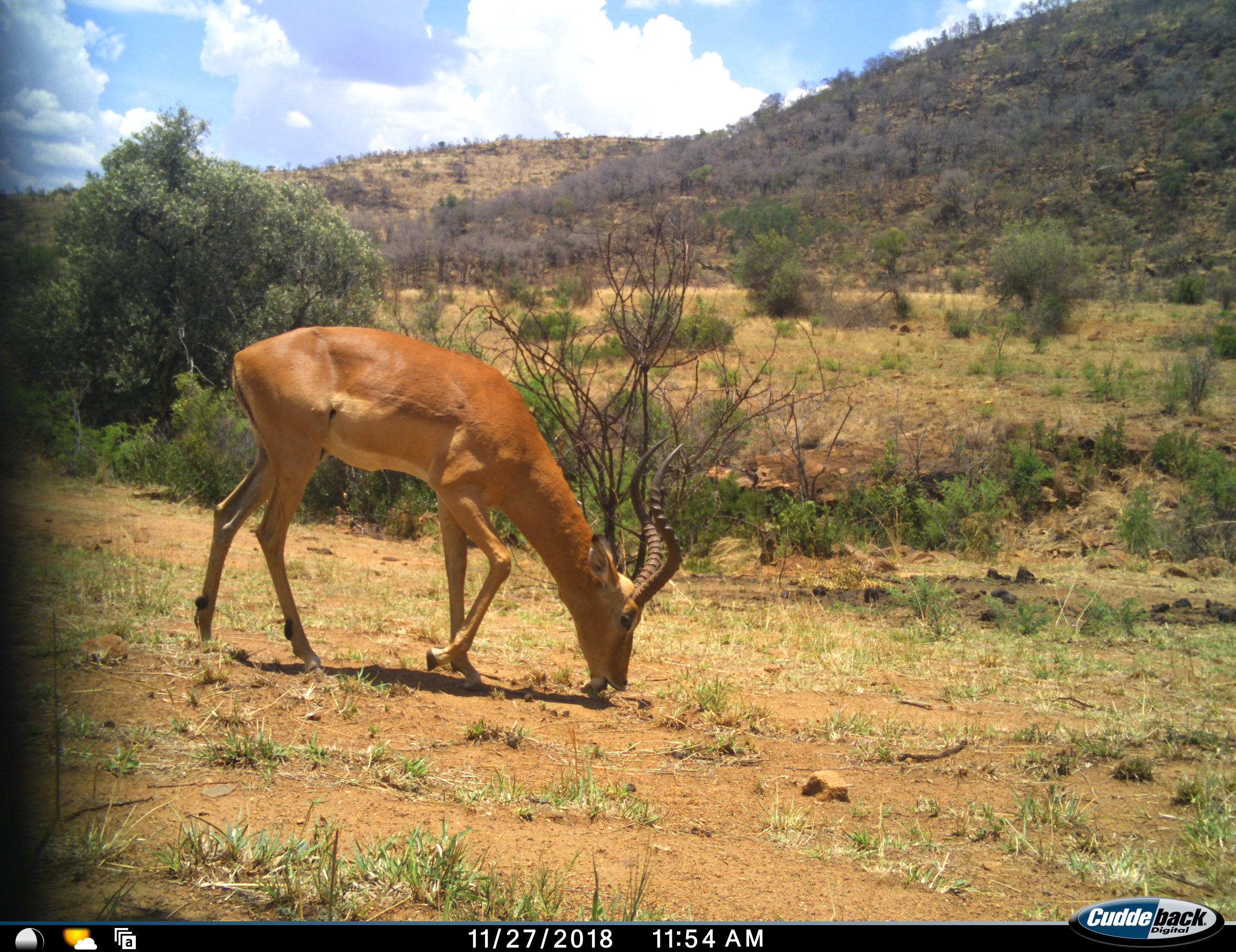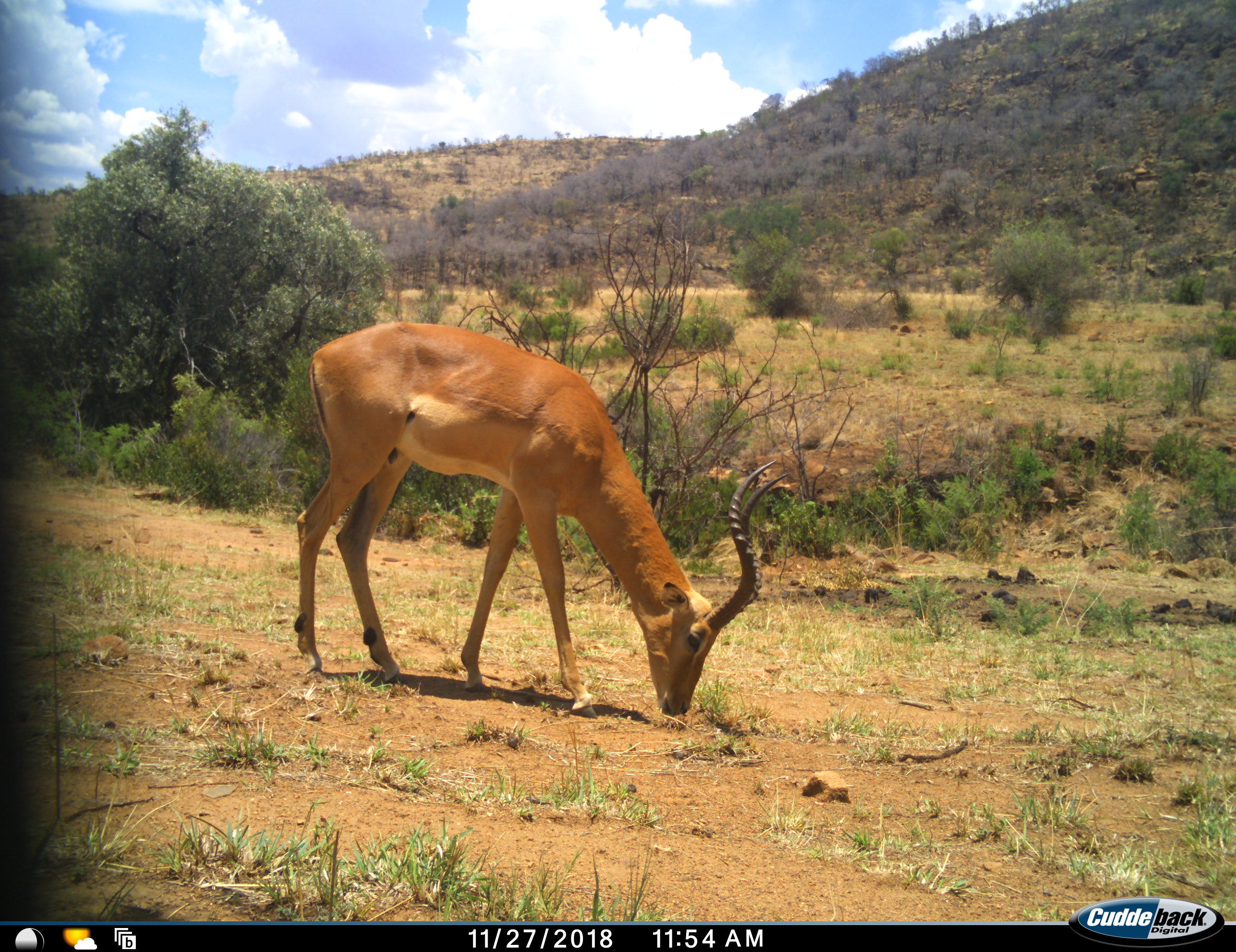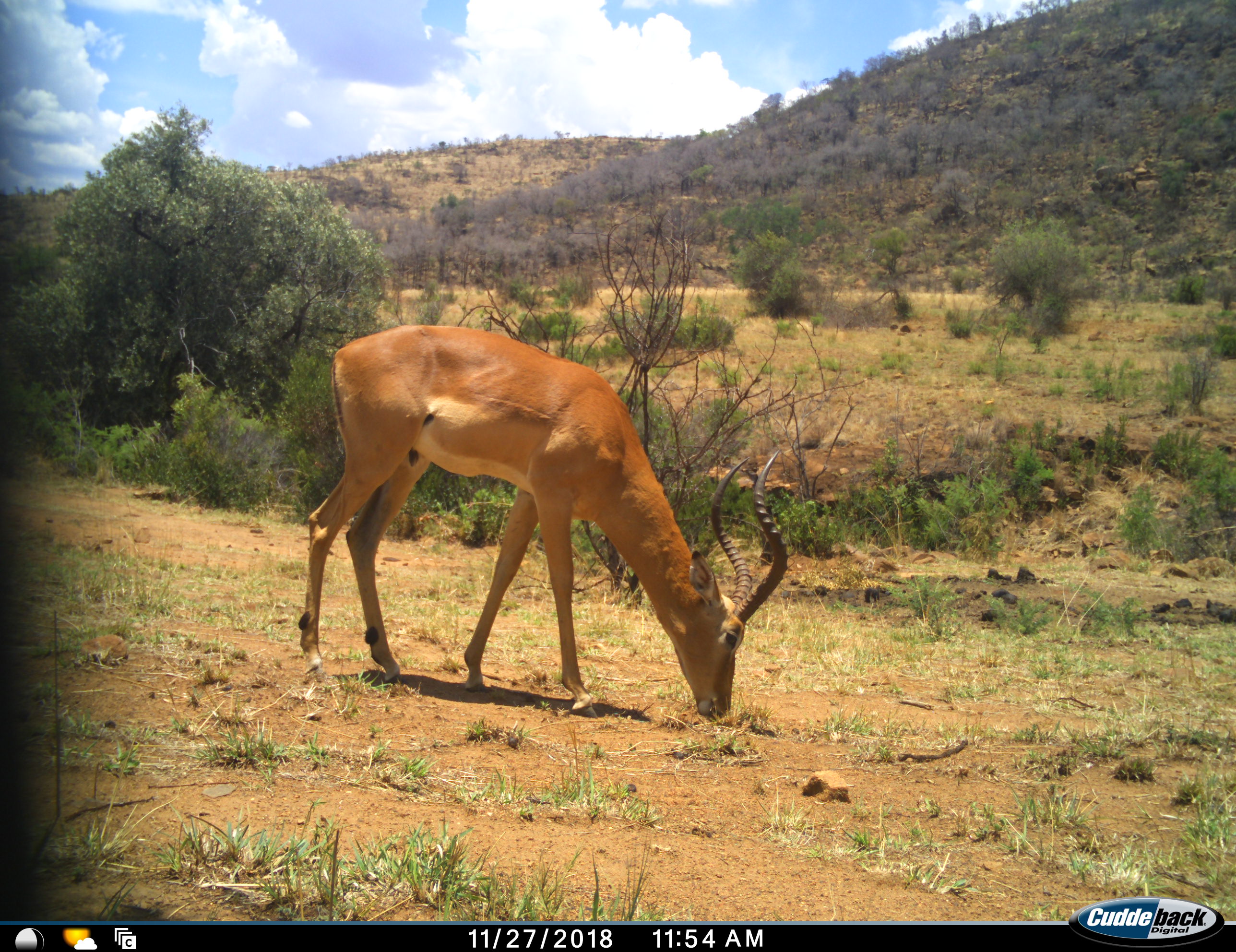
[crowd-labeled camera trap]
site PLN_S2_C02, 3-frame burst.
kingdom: Animalia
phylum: Chordata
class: Mammalia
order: Artiodactyla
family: Bovidae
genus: Aepyceros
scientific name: Aepyceros melampus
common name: impala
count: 1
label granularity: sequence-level